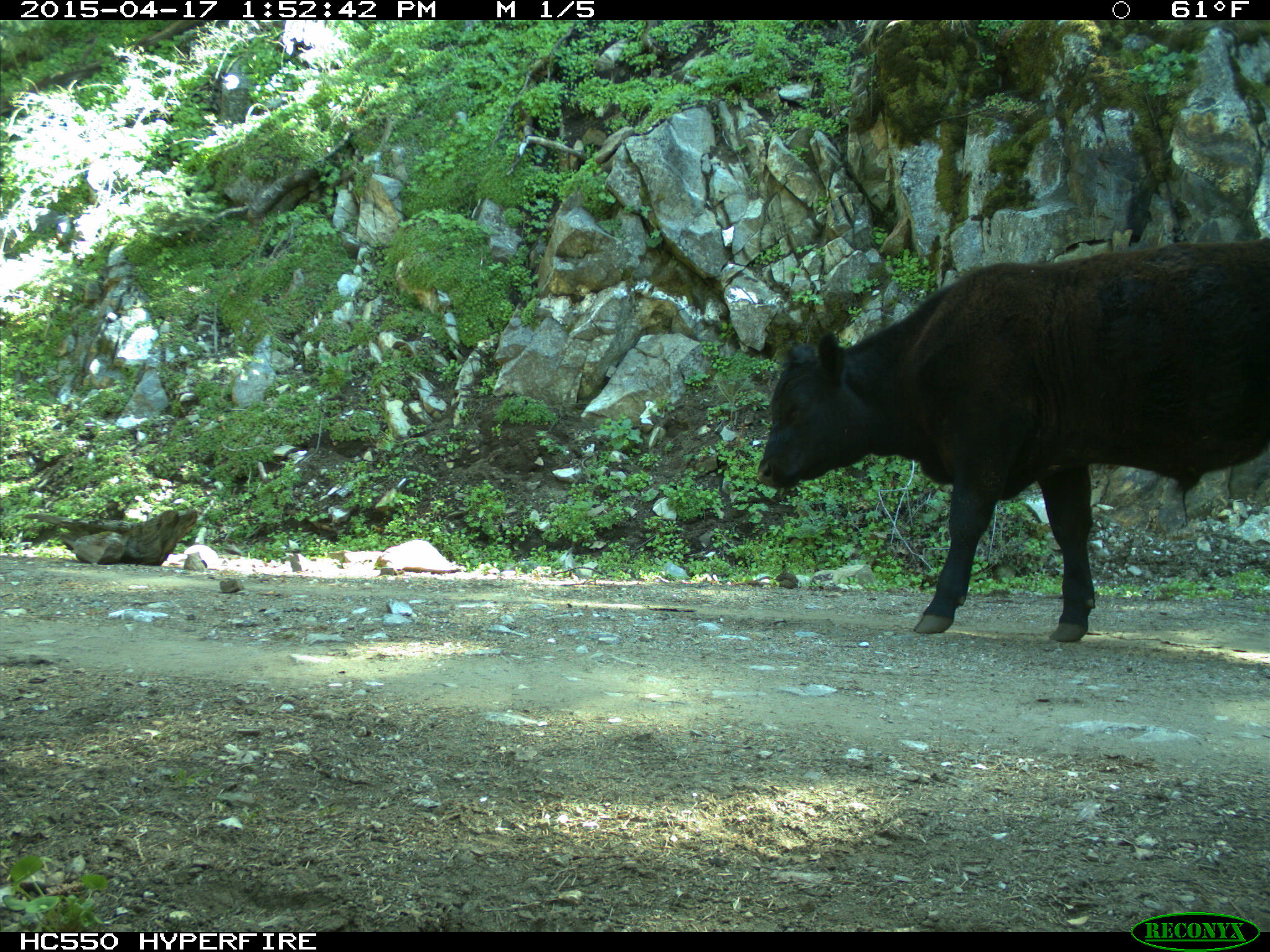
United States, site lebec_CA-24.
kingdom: Animalia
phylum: Chordata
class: Mammalia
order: Artiodactyla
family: Bovidae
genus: Bos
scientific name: Bos taurus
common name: domestic cow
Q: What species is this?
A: Bos taurus (domestic cow).